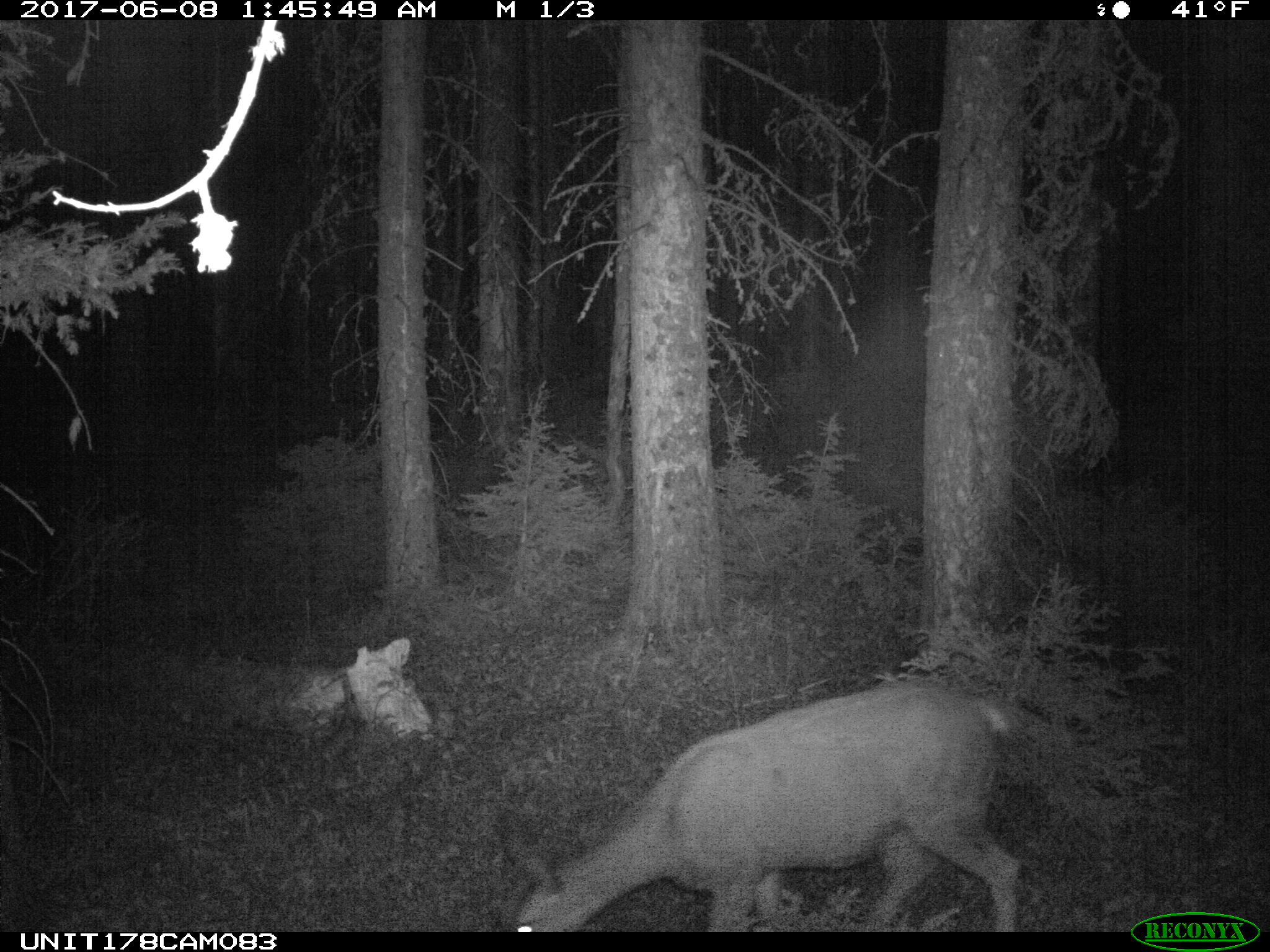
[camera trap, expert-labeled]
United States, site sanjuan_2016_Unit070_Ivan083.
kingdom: Animalia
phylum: Chordata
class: Mammalia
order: Artiodactyla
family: Cervidae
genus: Odocoileus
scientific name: Odocoileus hemionus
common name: mule deer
Odocoileus hemionus (mule deer).